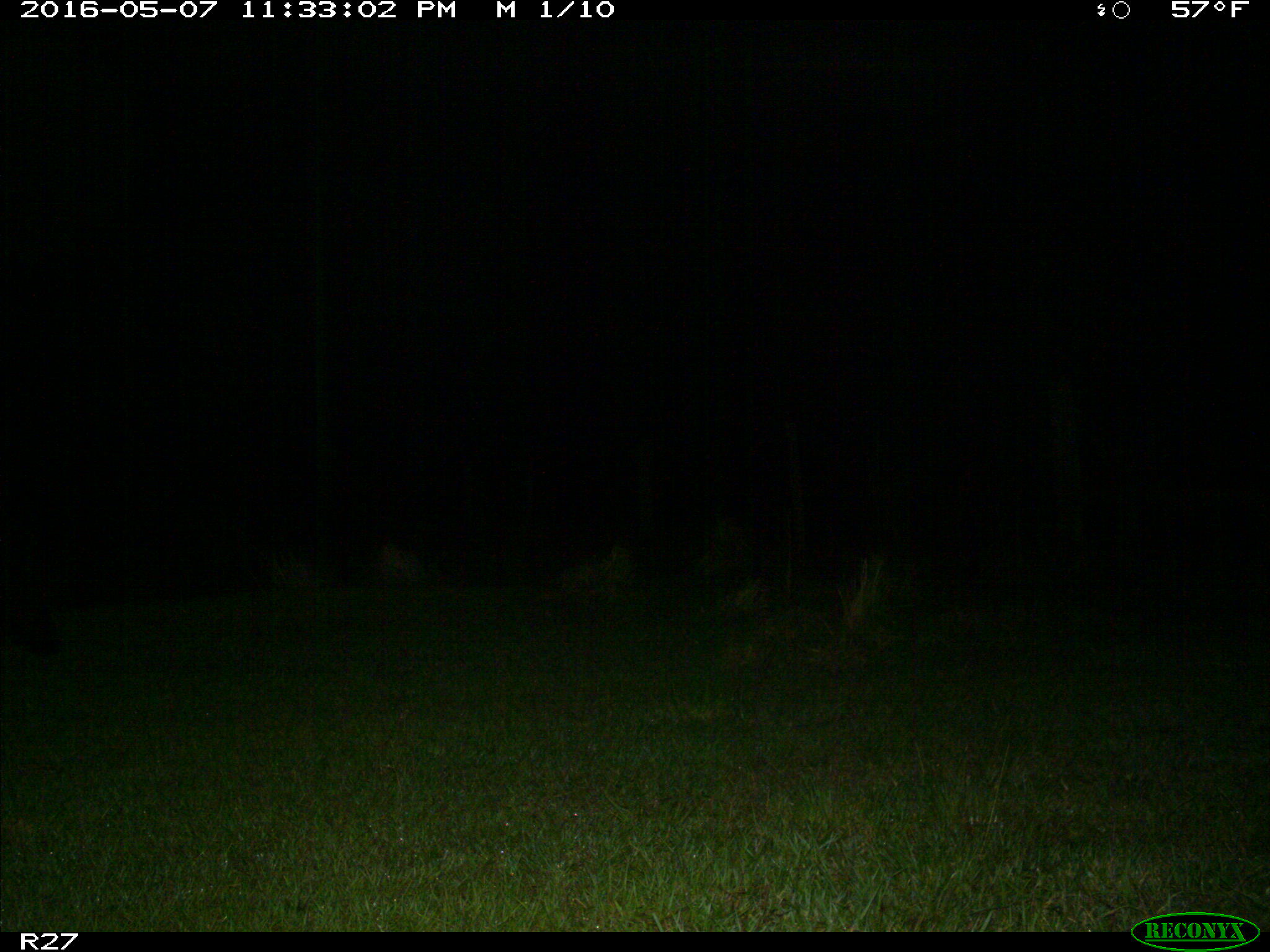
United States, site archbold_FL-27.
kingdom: Animalia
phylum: Chordata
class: Mammalia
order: Artiodactyla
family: Suidae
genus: Sus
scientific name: Sus scrofa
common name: wild boar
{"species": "Sus scrofa (wild boar)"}